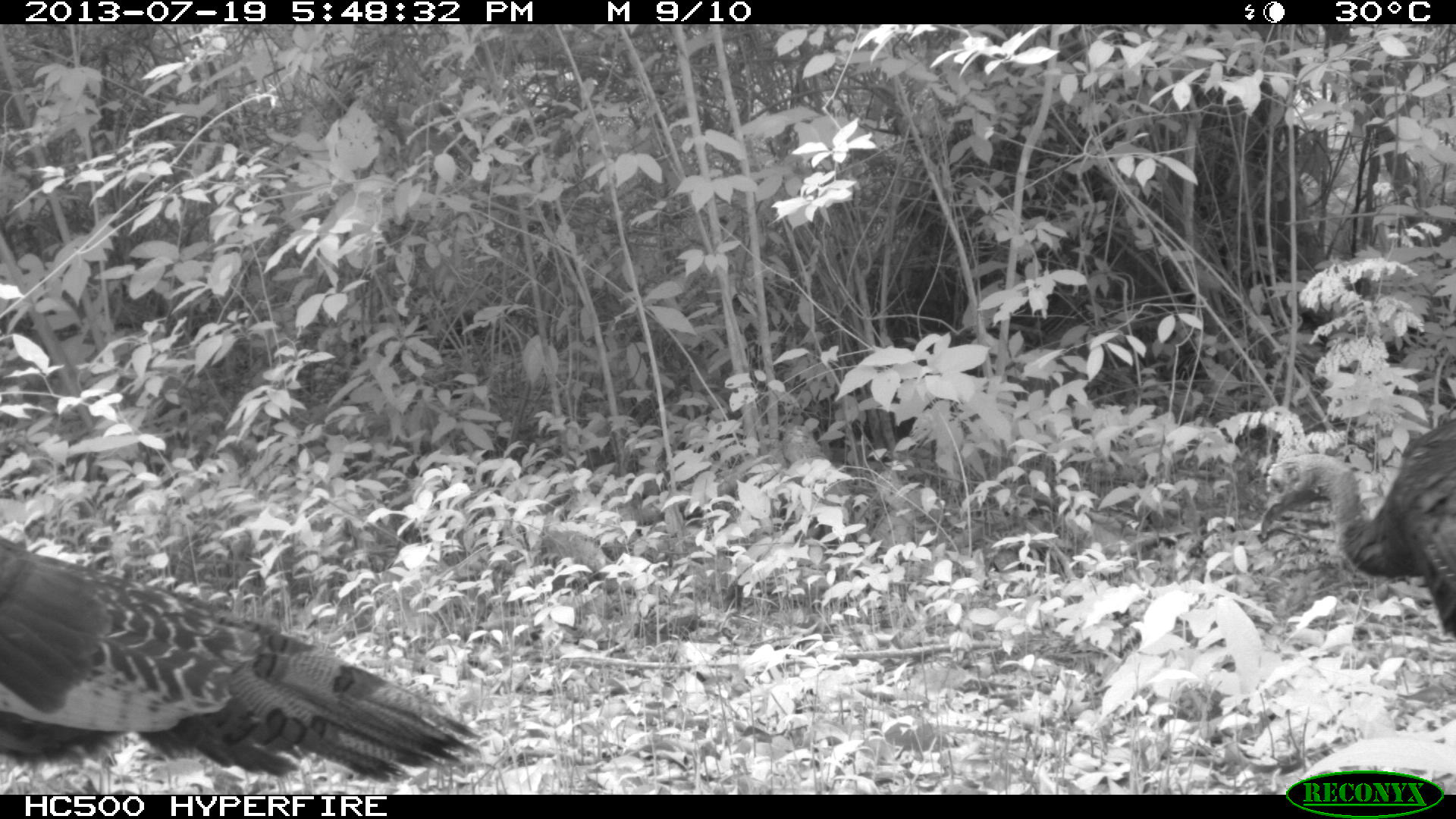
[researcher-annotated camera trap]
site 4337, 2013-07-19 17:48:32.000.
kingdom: Animalia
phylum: Chordata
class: Aves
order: Galliformes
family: Phasianidae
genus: Meleagris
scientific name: Meleagris ocellata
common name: ocellated turkey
Meleagris ocellata (ocellated turkey), count 2.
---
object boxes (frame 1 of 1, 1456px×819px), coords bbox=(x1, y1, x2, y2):
meleagris ocellata: bbox=(0, 533, 485, 780); bbox=(1256, 410, 1455, 634)